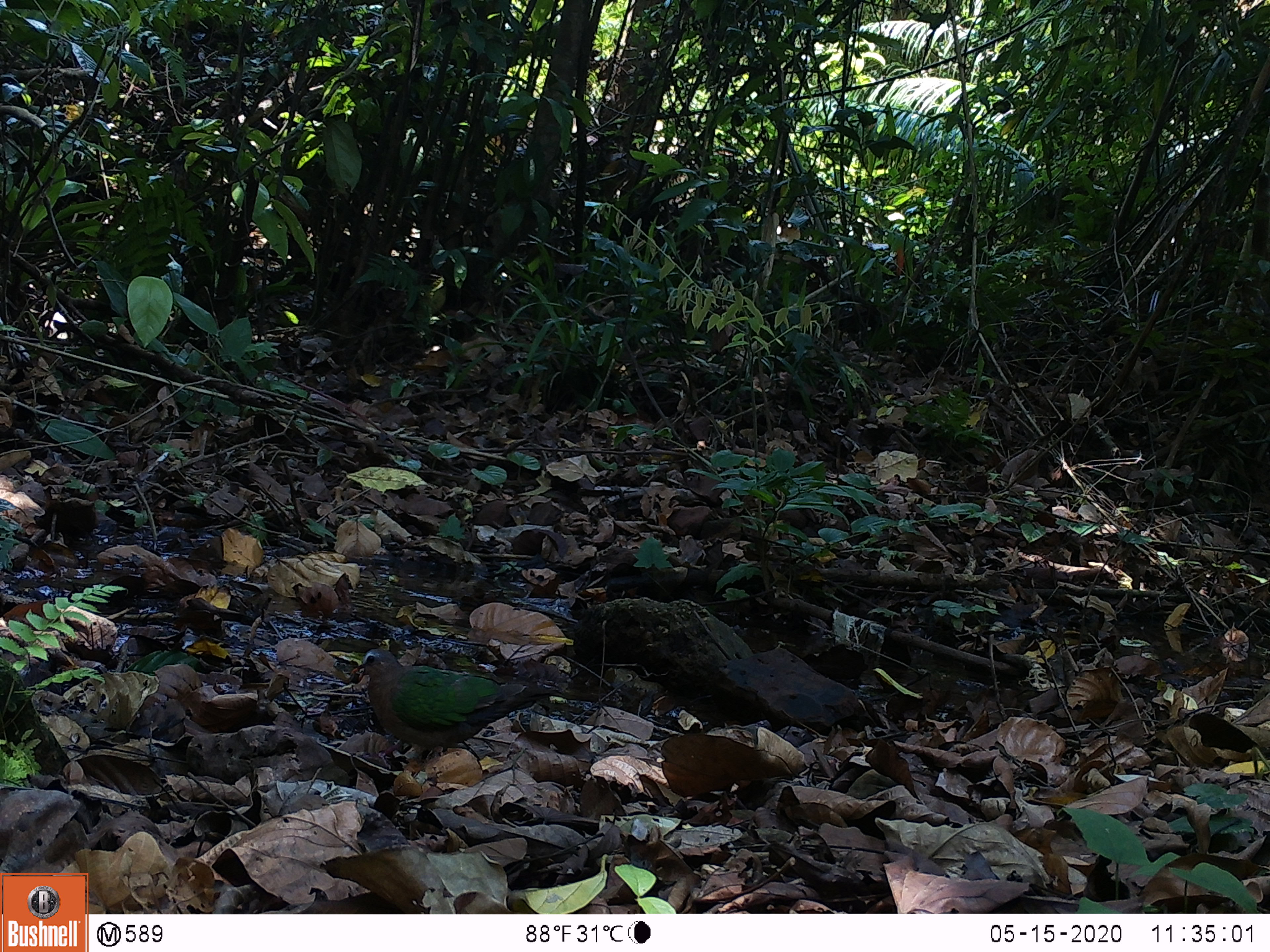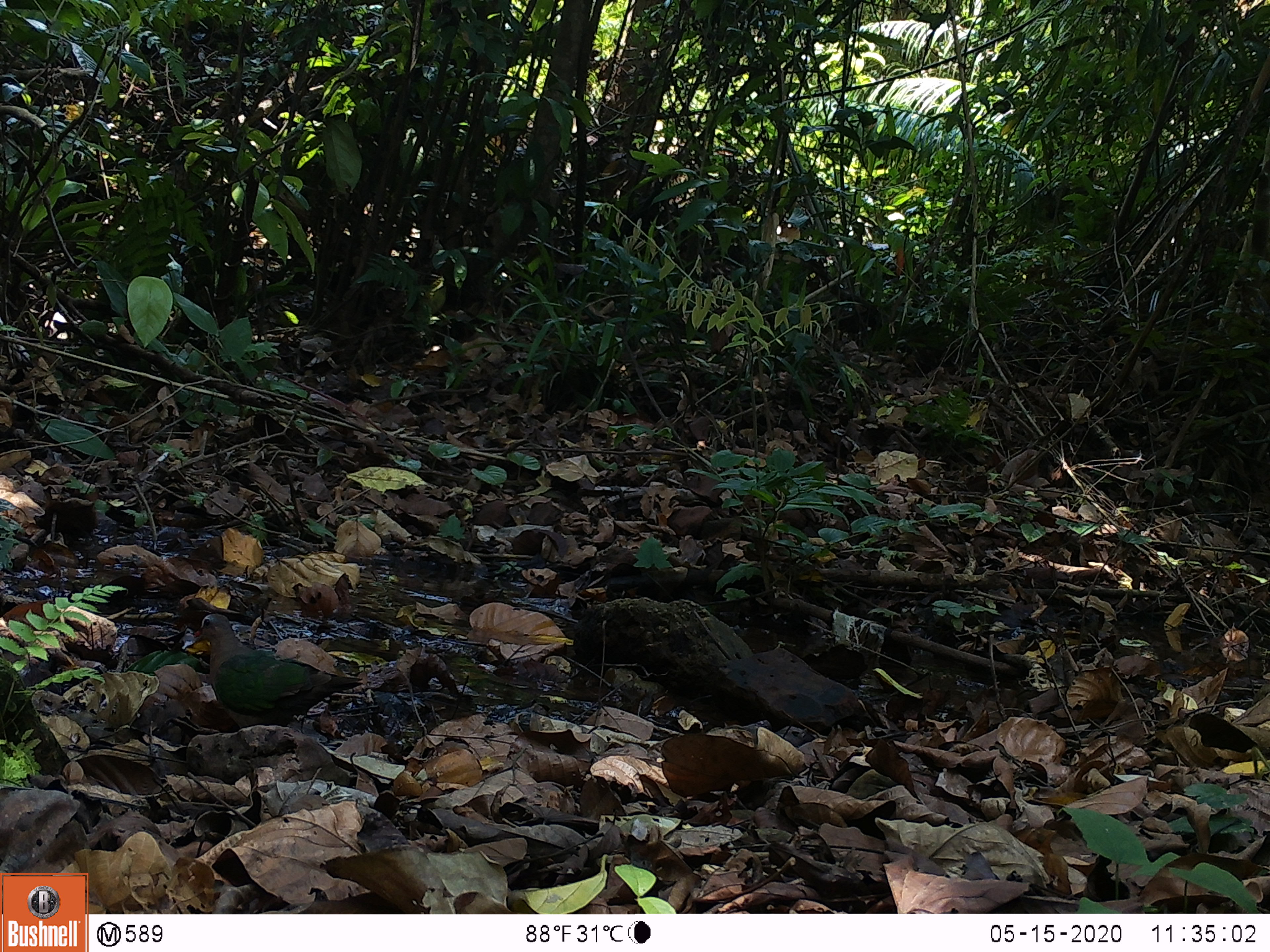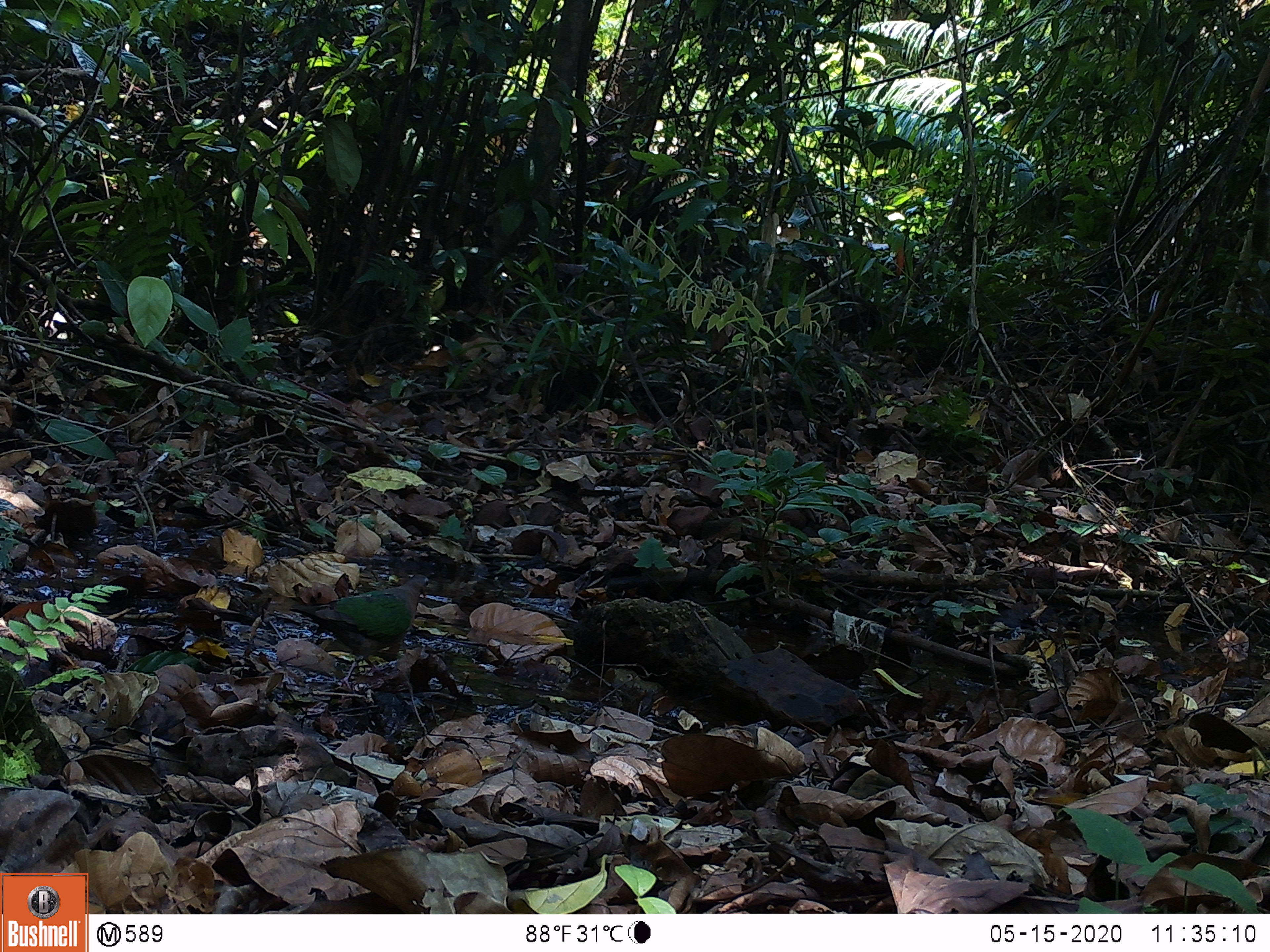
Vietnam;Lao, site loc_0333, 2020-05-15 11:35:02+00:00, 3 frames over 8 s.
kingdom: Animalia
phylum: Chordata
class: Aves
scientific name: Aves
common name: bird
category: unidentified bird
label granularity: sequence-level